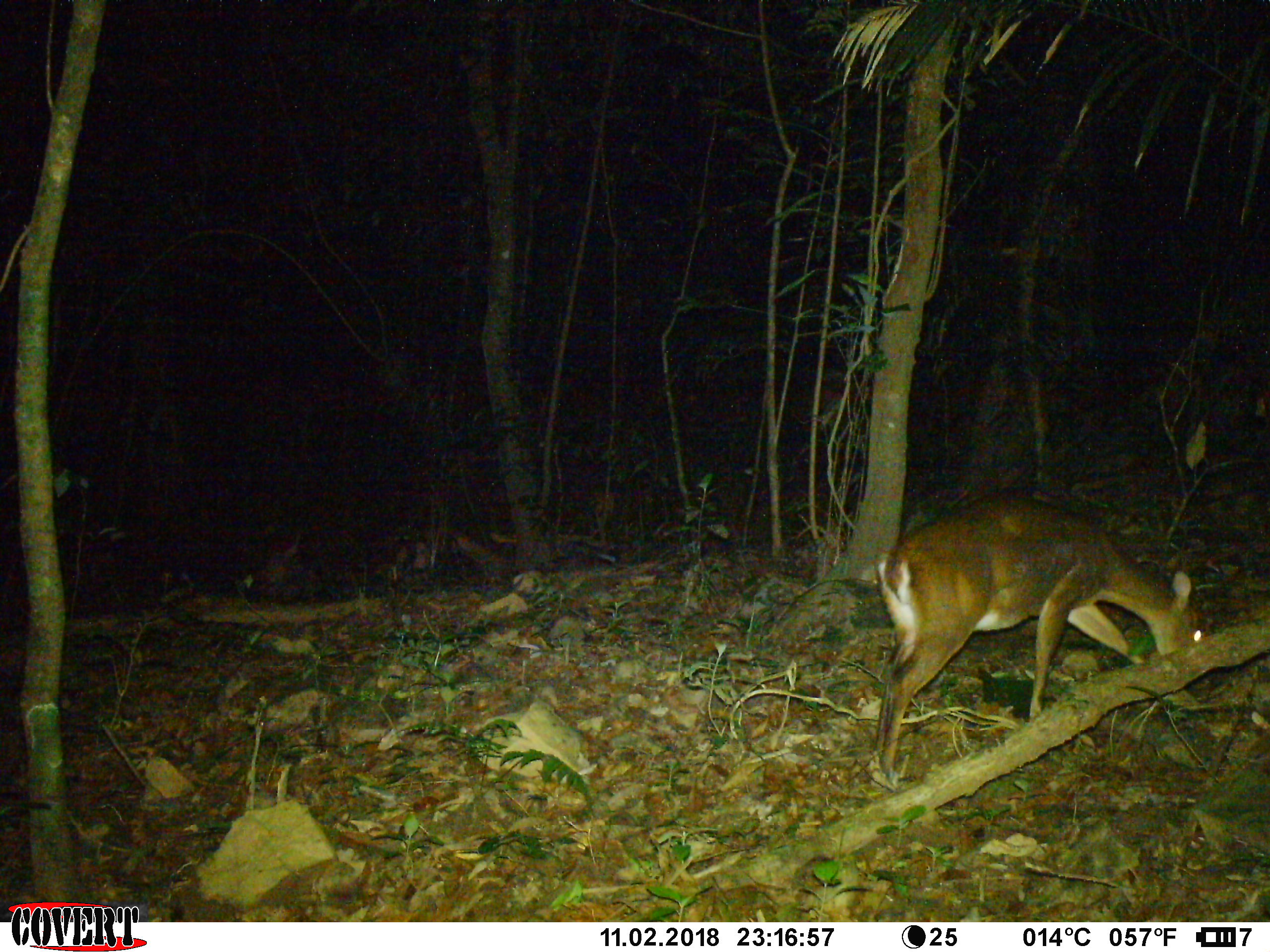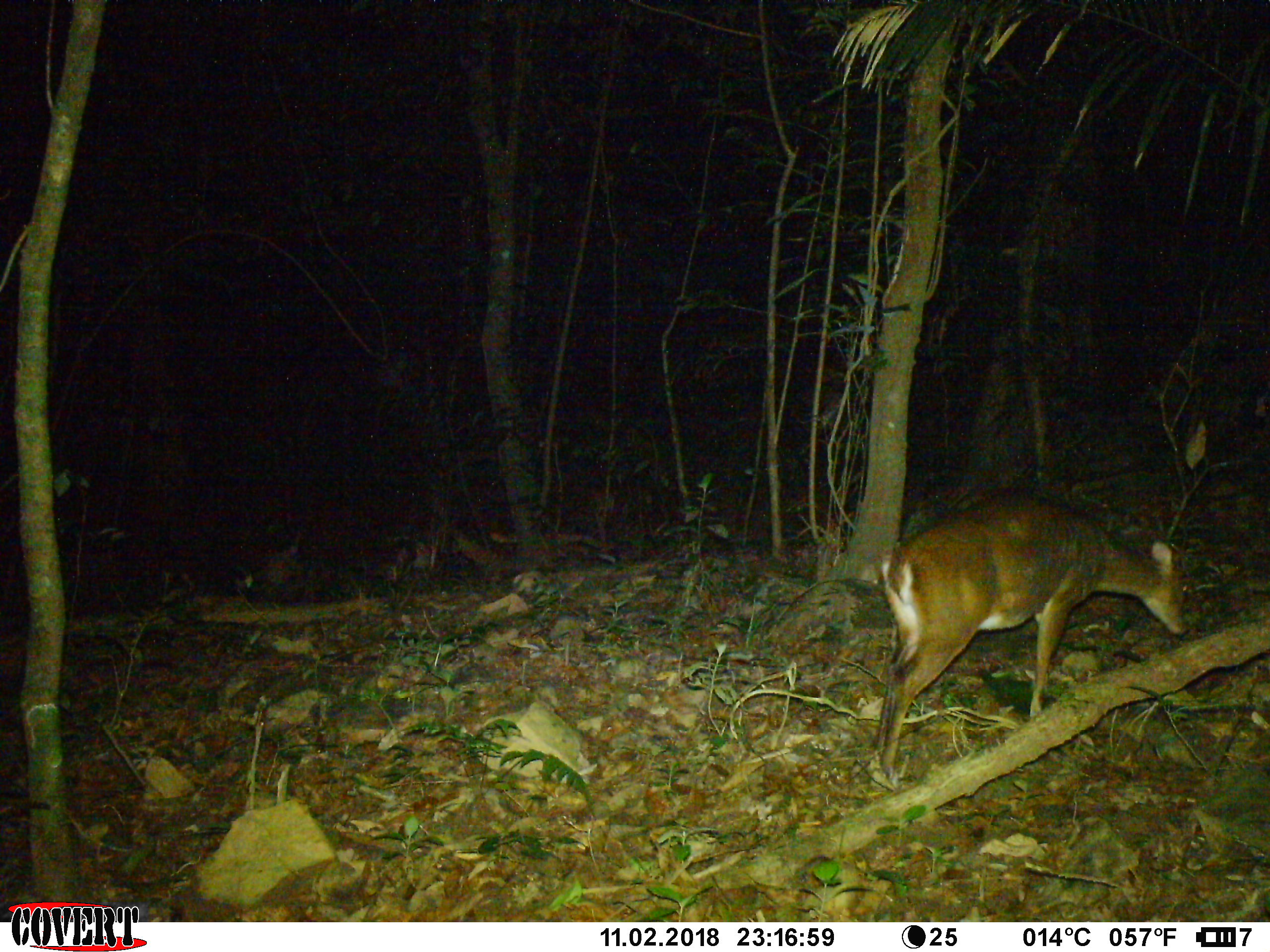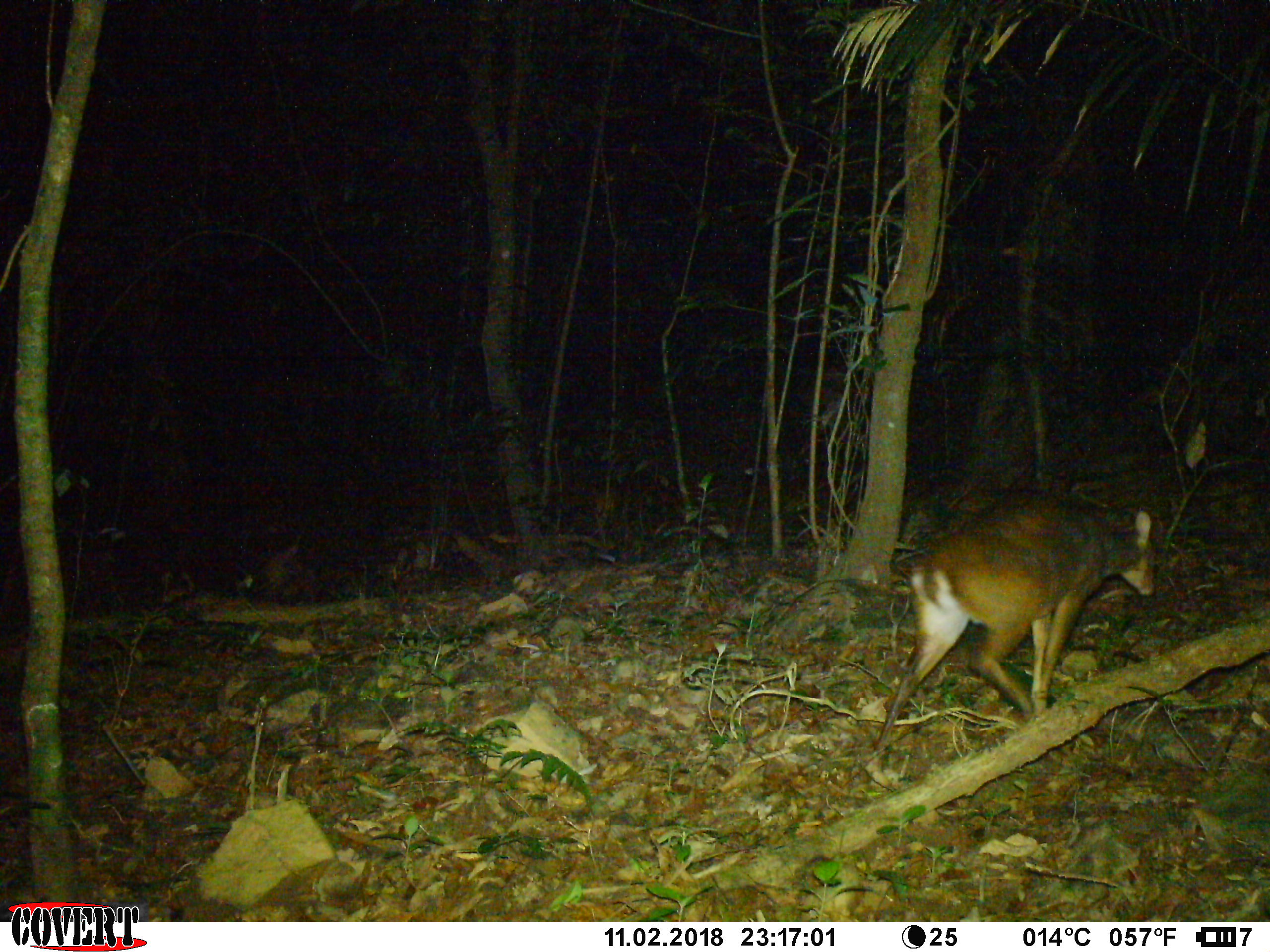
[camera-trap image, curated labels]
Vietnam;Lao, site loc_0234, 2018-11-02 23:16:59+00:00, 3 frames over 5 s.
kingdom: Animalia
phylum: Chordata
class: Mammalia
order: Artiodactyla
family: Cervidae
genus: Muntiacus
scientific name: Muntiacus vuquangensis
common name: large-antlered muntjac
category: large antlered muntjac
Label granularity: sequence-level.